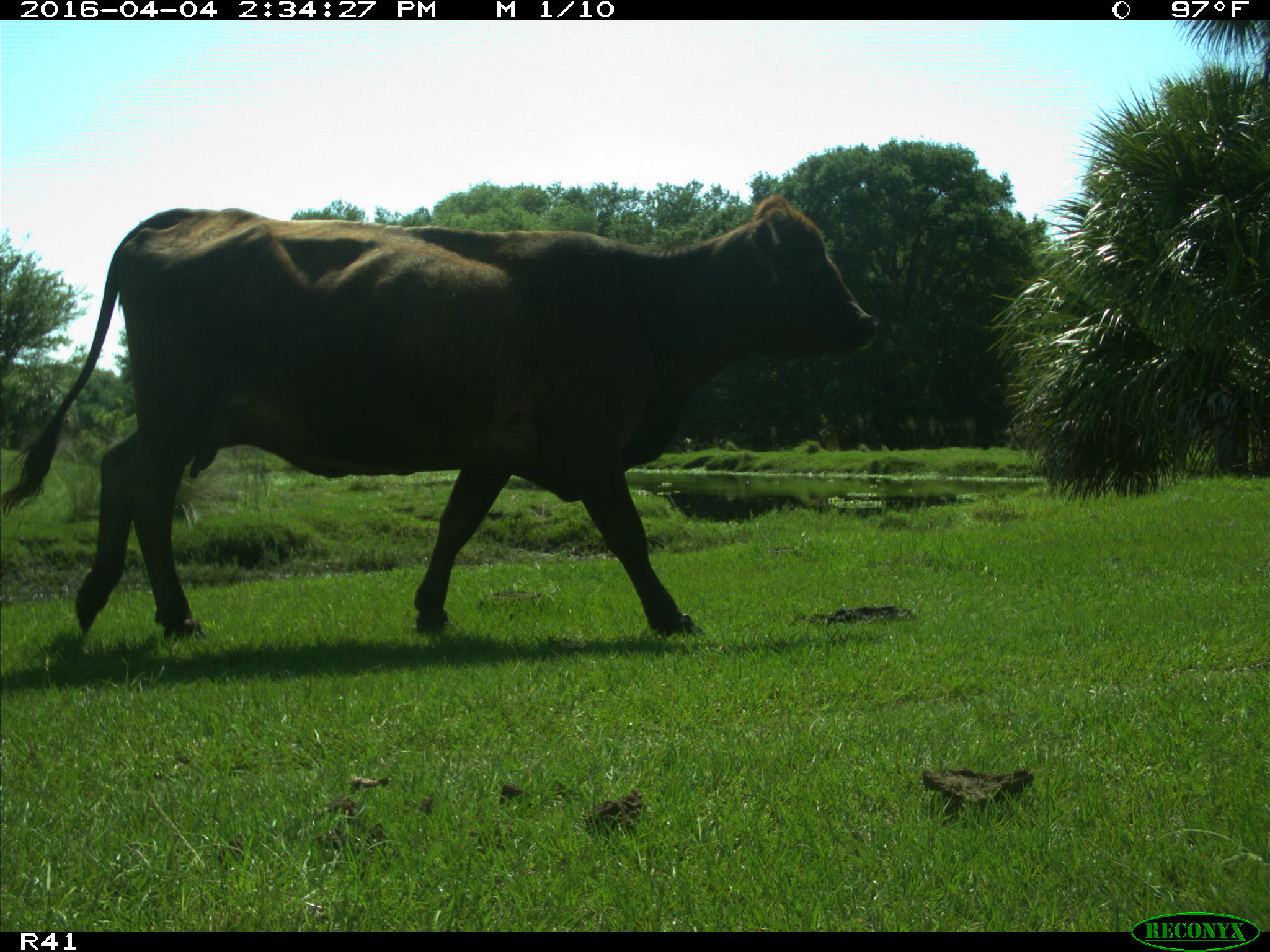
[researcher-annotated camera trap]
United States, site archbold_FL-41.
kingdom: Animalia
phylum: Chordata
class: Mammalia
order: Artiodactyla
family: Bovidae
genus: Bos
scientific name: Bos taurus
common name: domestic cow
Bos taurus (domestic cow).